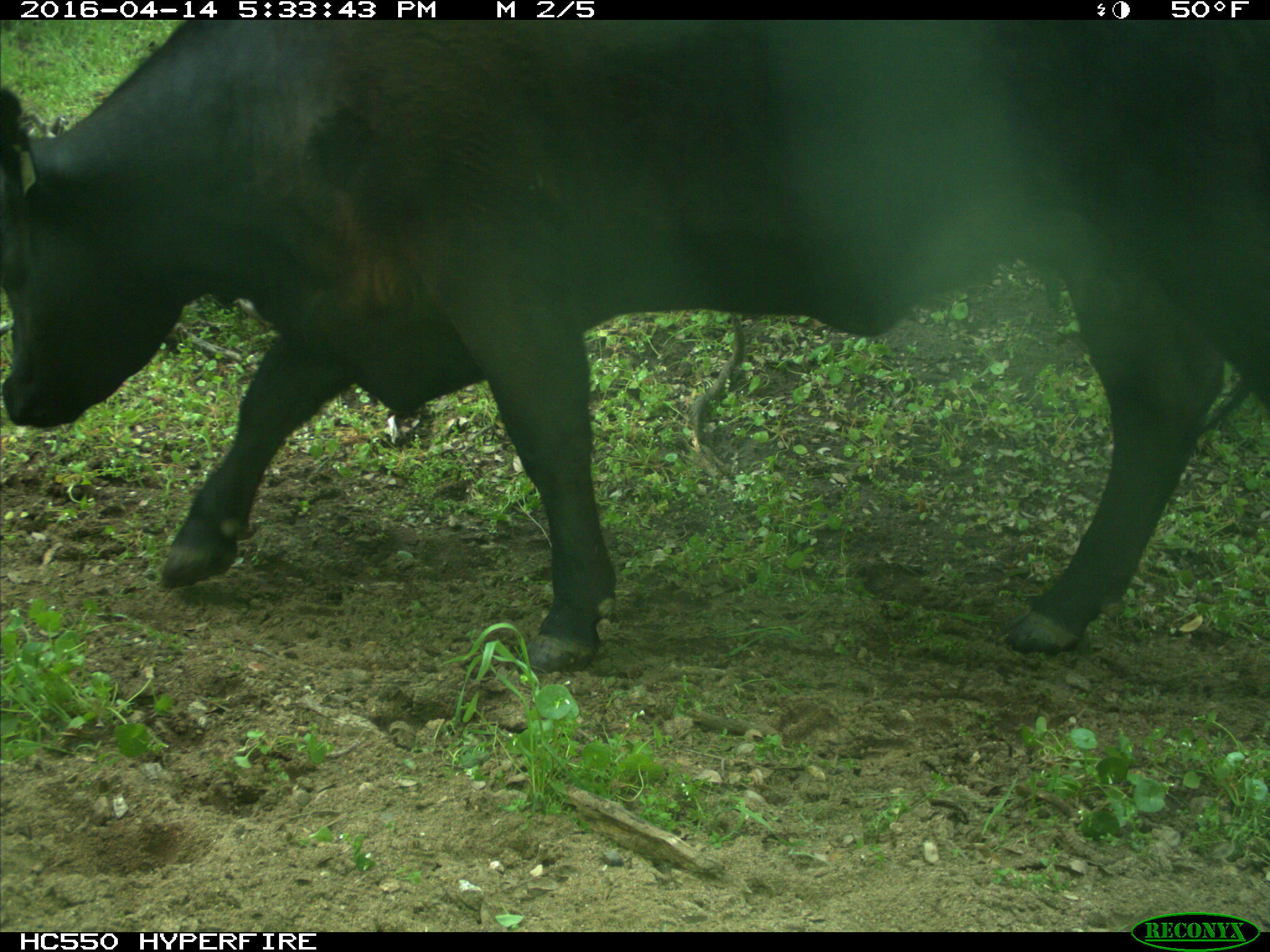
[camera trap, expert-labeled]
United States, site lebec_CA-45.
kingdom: Animalia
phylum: Chordata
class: Mammalia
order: Artiodactyla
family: Bovidae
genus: Bos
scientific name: Bos taurus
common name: domestic cow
Bos taurus (domestic cow).